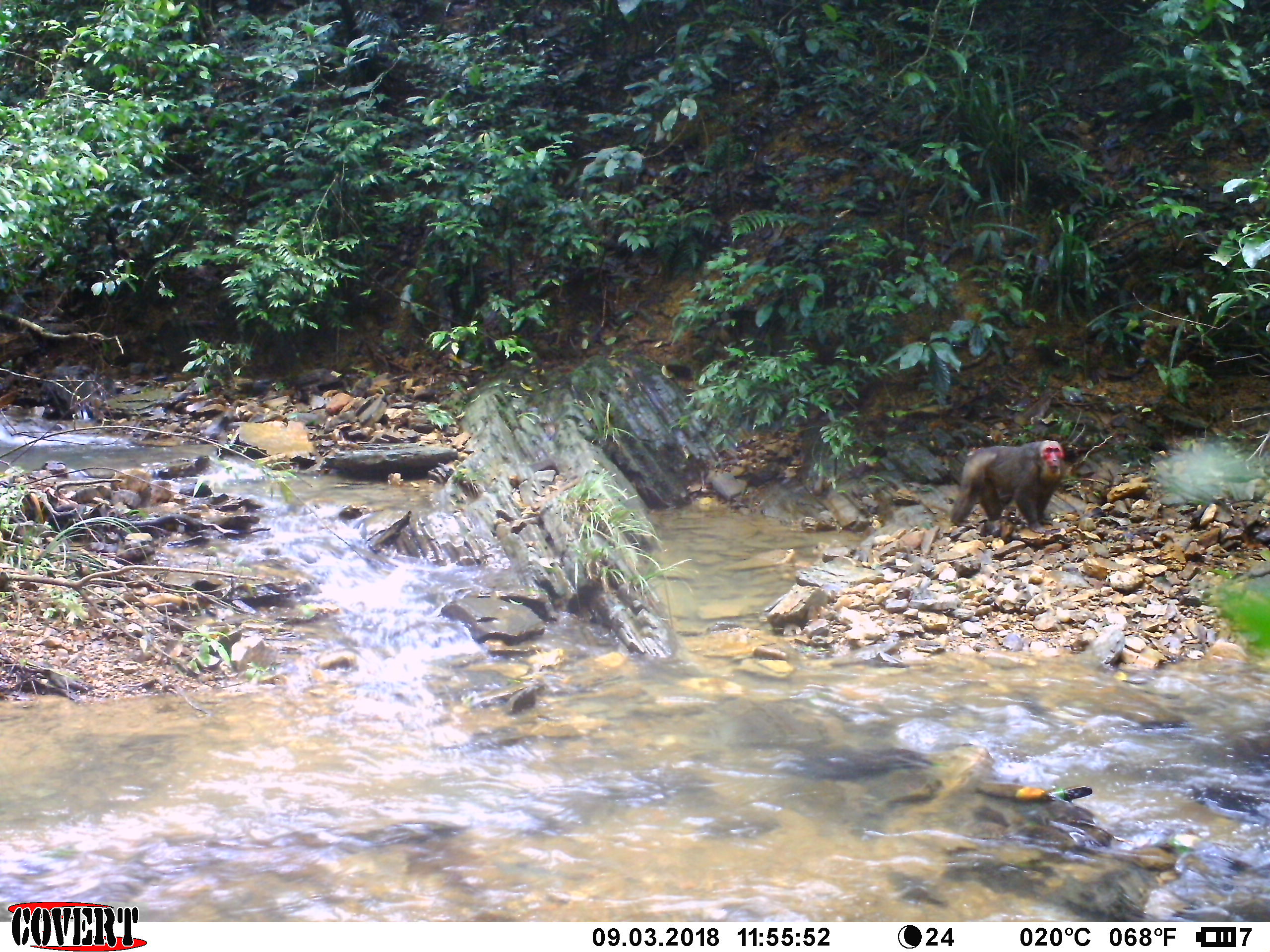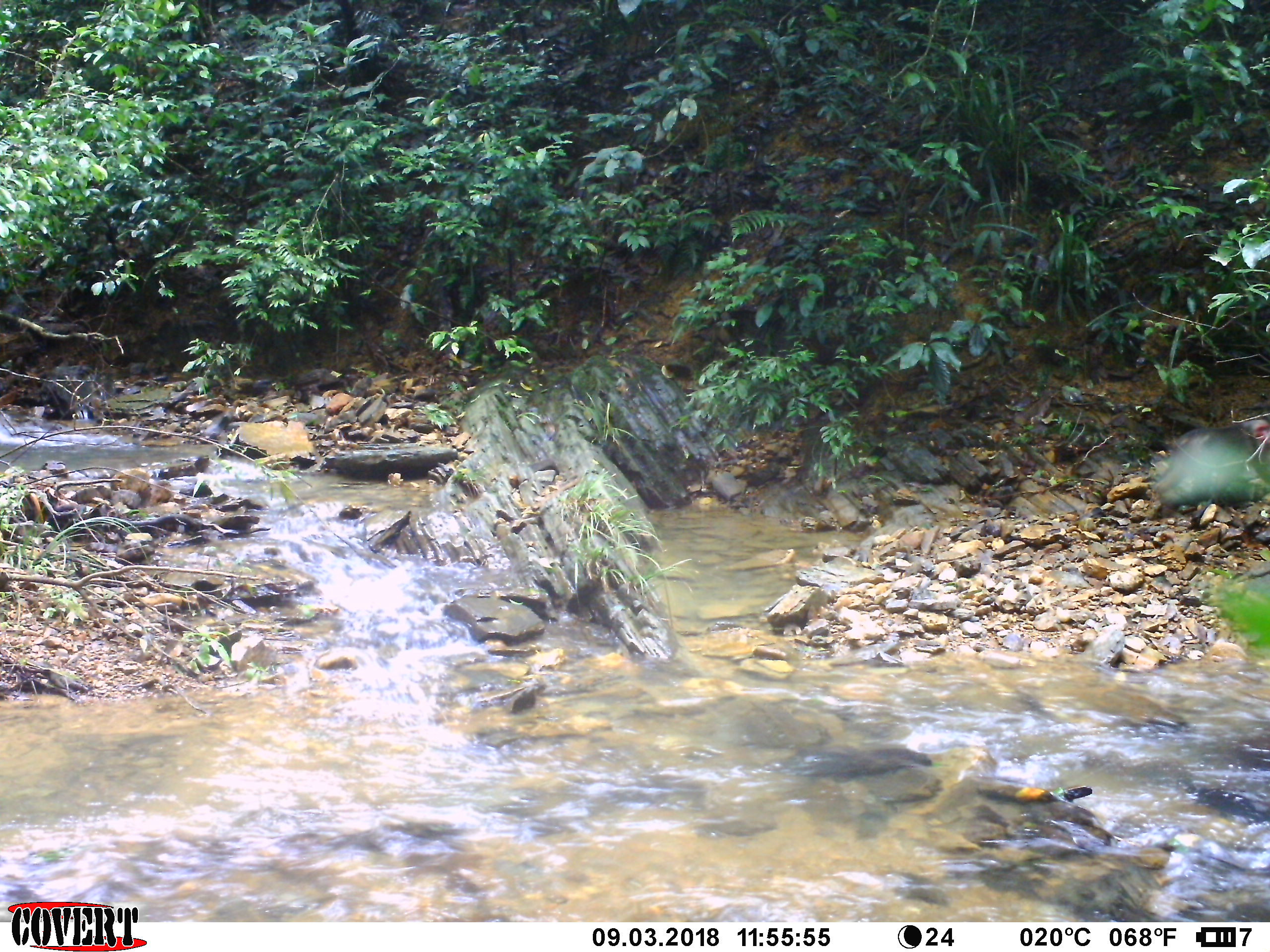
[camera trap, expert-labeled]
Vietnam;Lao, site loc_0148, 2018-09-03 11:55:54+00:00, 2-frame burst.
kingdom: Animalia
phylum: Chordata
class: Mammalia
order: Primates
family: Cercopithecidae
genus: Macaca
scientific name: Macaca arctoides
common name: stump-tailed macaque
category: stump tailed macaque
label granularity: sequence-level